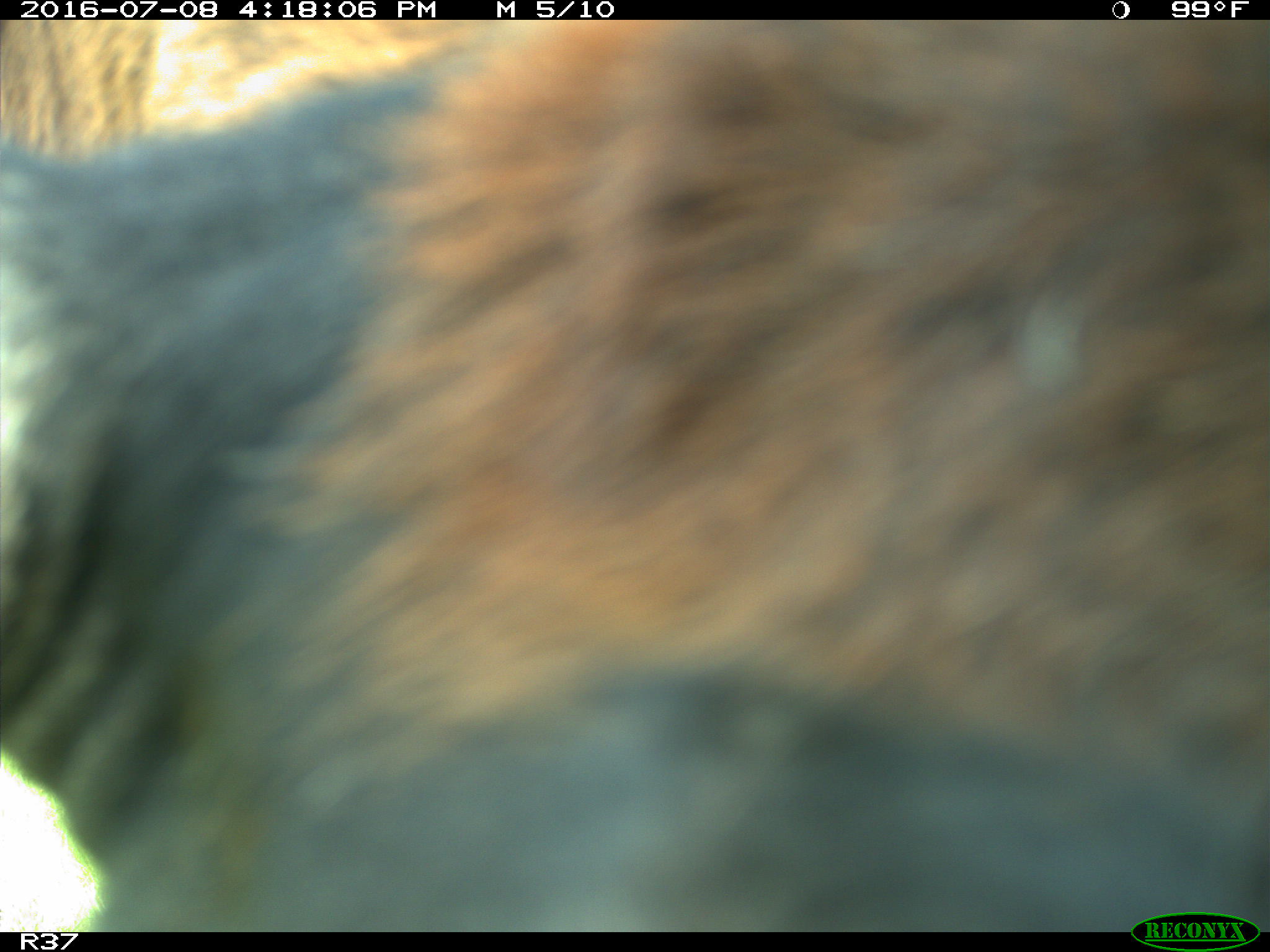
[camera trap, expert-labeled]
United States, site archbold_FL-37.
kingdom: Animalia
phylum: Chordata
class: Mammalia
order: Artiodactyla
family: Bovidae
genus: Bos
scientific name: Bos taurus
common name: domestic cow